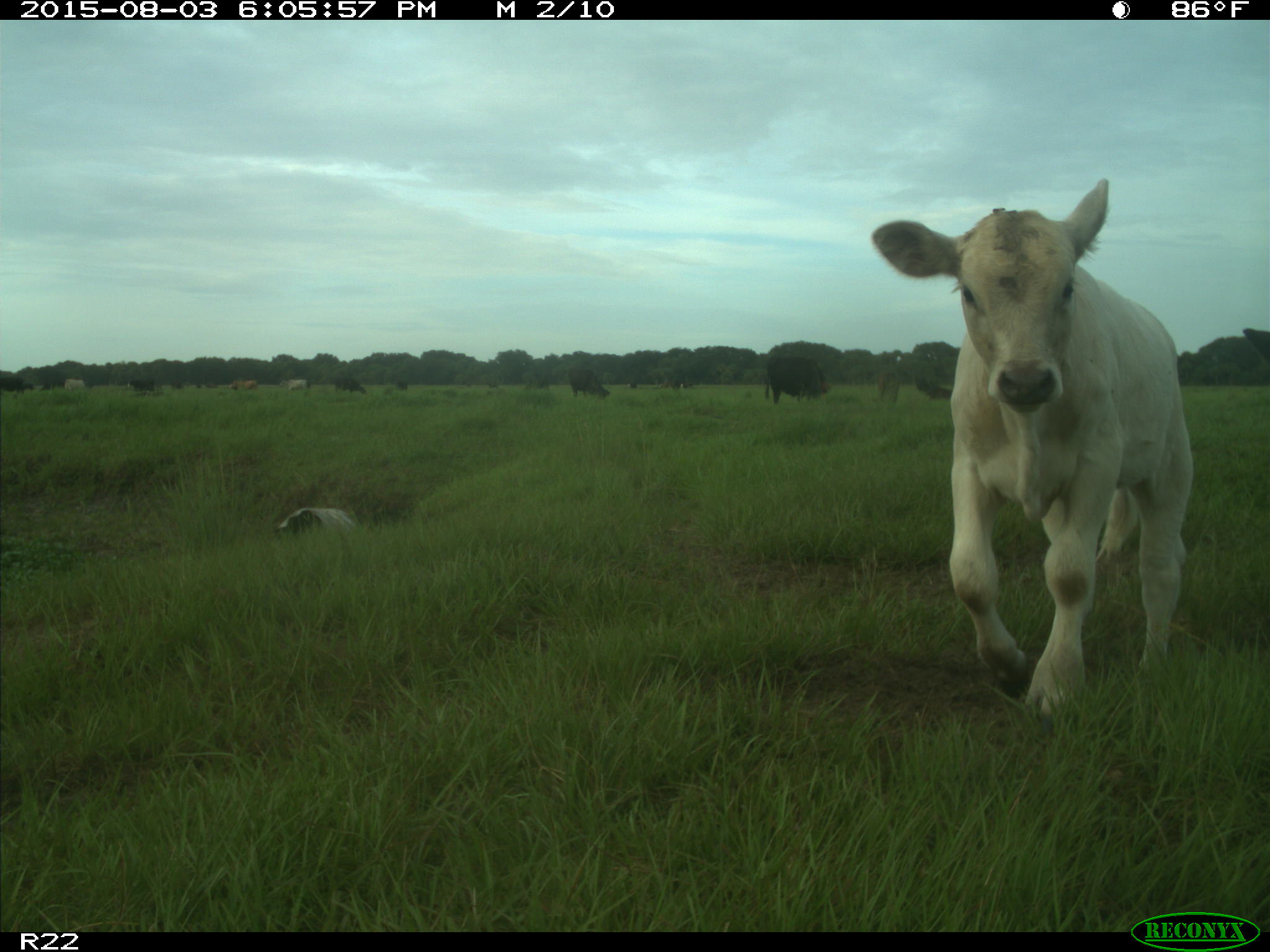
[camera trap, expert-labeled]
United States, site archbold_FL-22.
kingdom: Animalia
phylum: Chordata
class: Mammalia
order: Artiodactyla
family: Bovidae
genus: Bos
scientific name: Bos taurus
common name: domestic cow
Bos taurus (domestic cow).